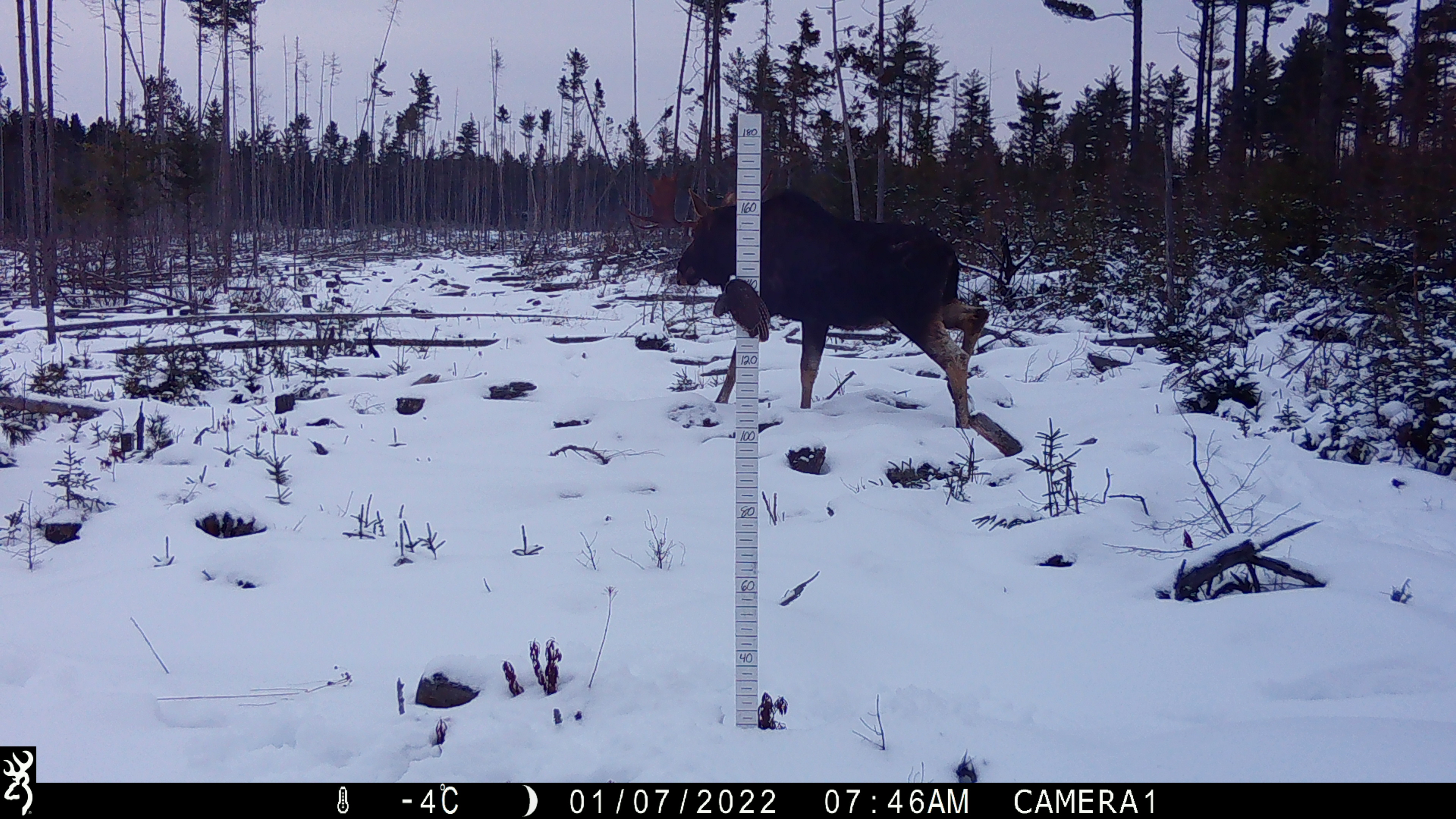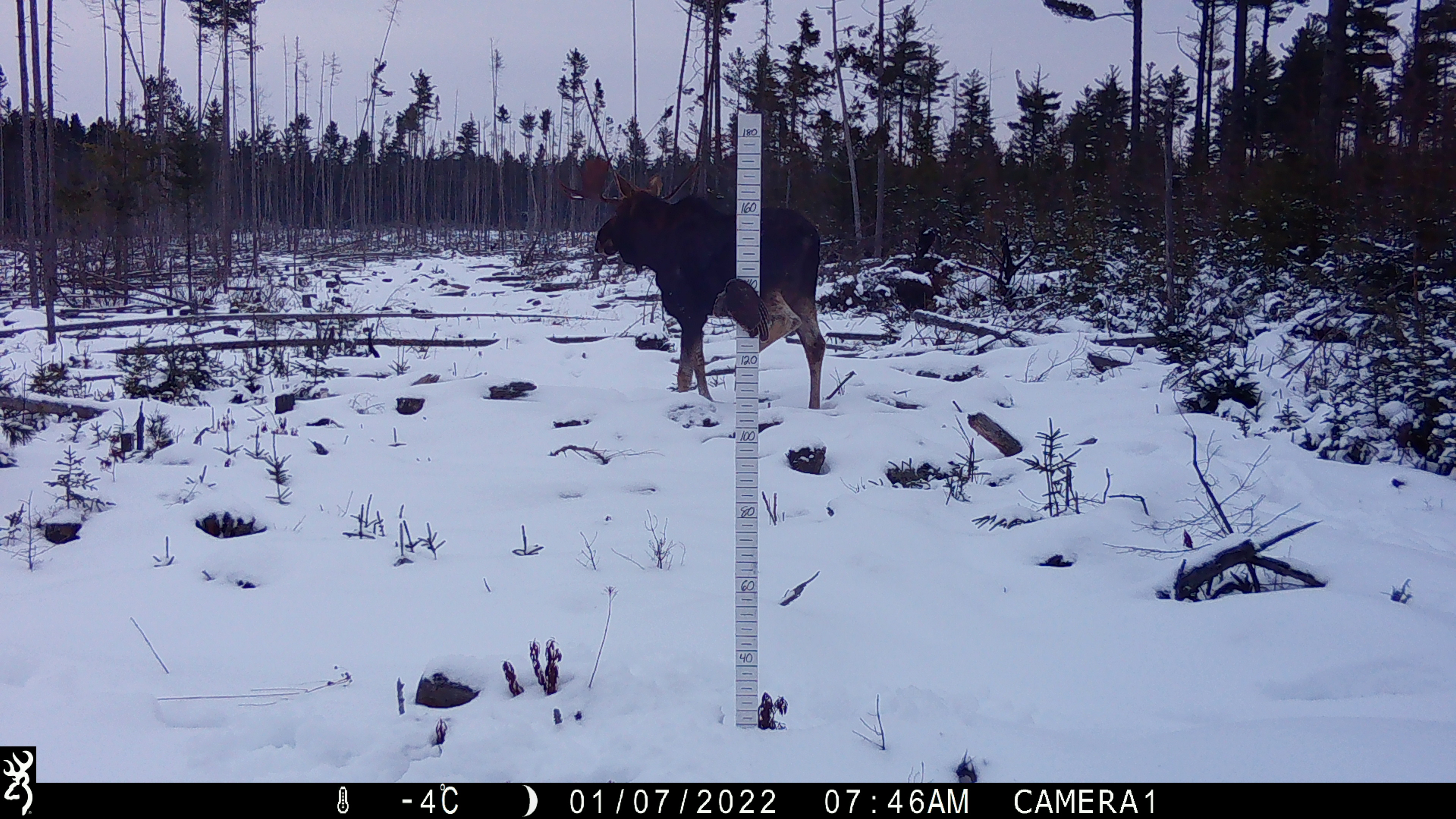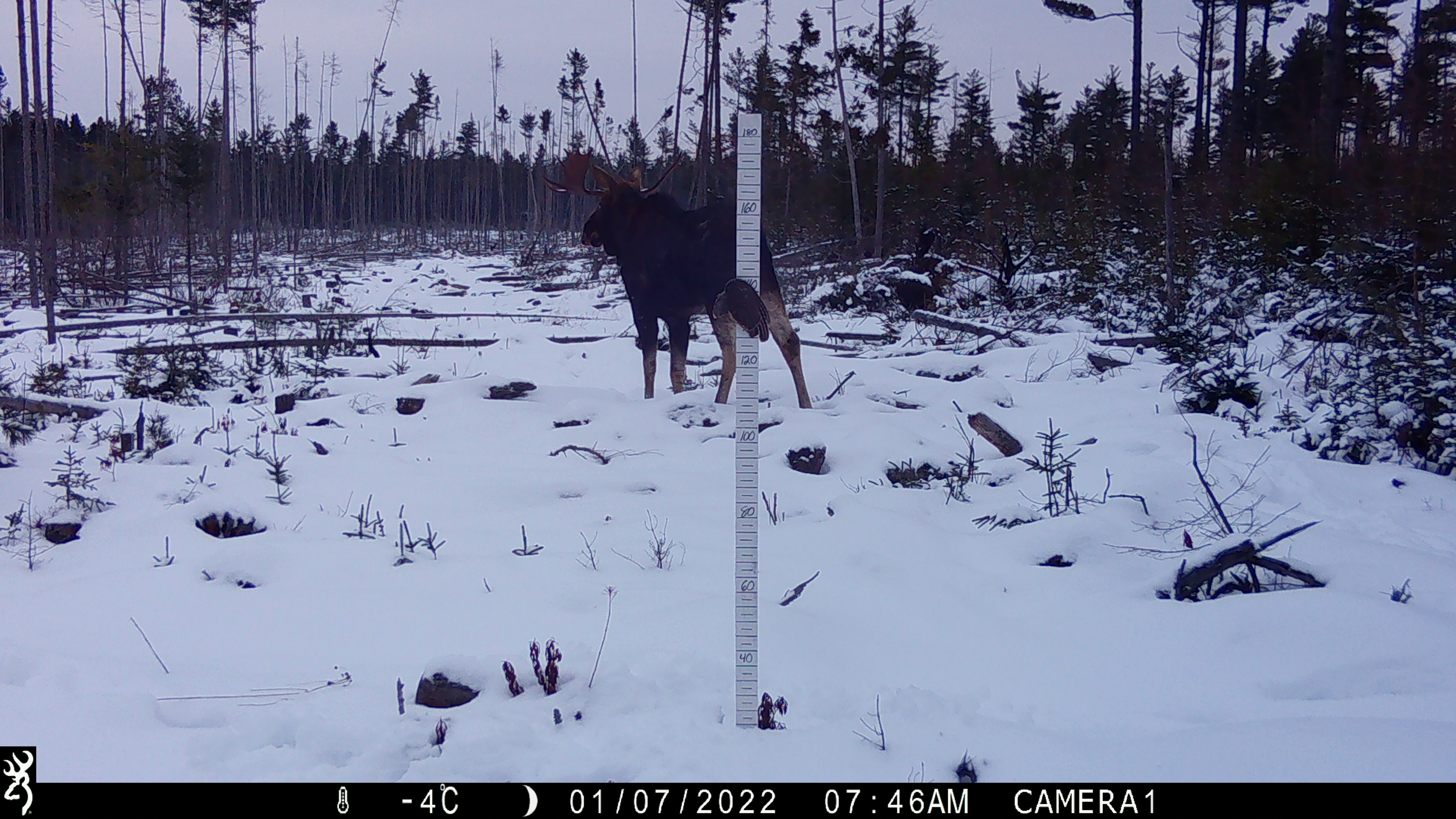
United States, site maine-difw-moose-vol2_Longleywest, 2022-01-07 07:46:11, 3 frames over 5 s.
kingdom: Animalia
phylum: Chordata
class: Mammalia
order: Artiodactyla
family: Cervidae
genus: Alces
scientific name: Alces alces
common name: moose